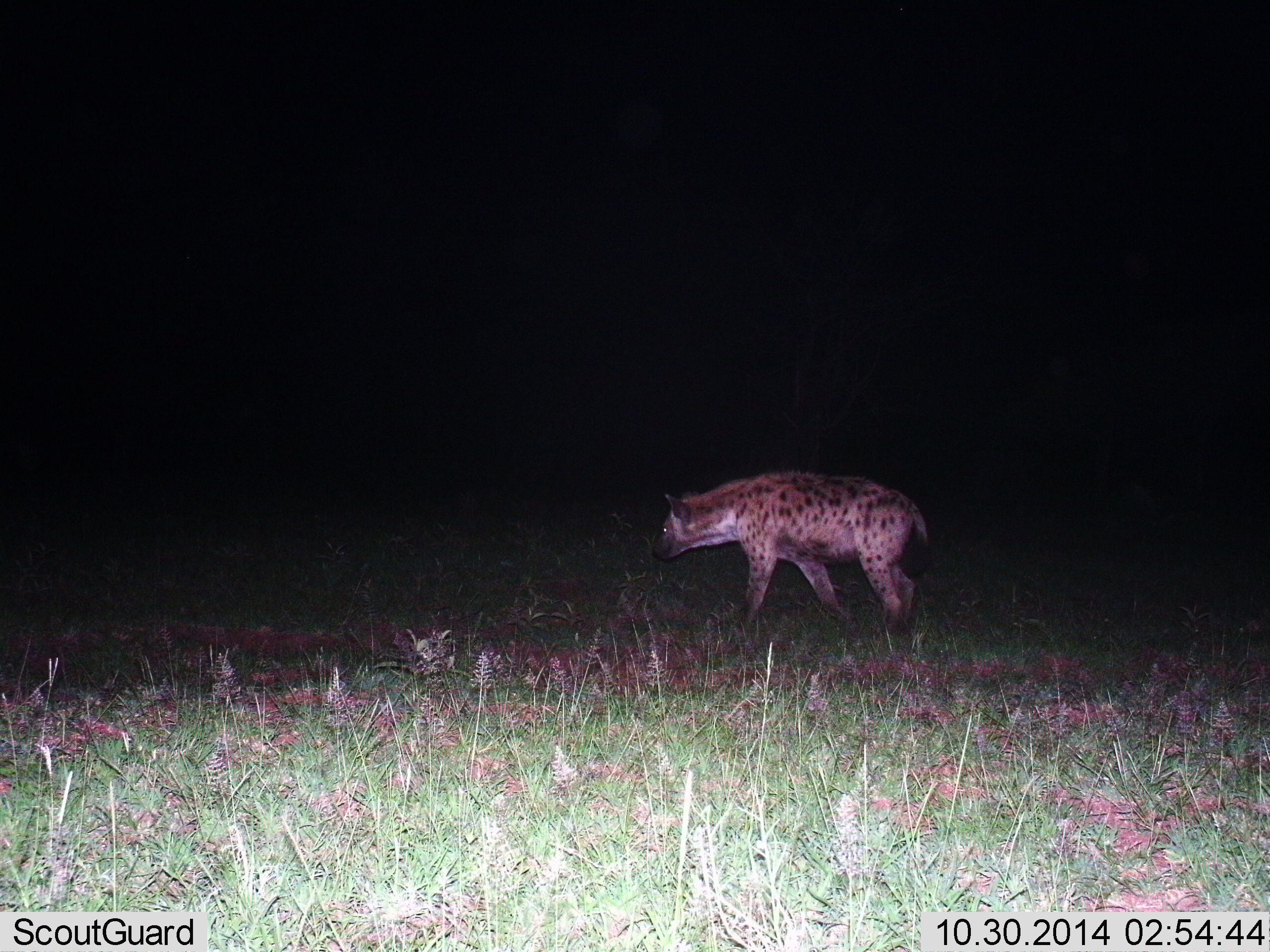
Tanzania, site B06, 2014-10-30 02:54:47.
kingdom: Animalia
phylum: Chordata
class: Mammalia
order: Carnivora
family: Hyaenidae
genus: Crocuta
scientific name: Crocuta crocuta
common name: spotted hyena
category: hyenaspotted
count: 1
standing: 10%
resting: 0%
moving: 90%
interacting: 0%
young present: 0%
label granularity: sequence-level